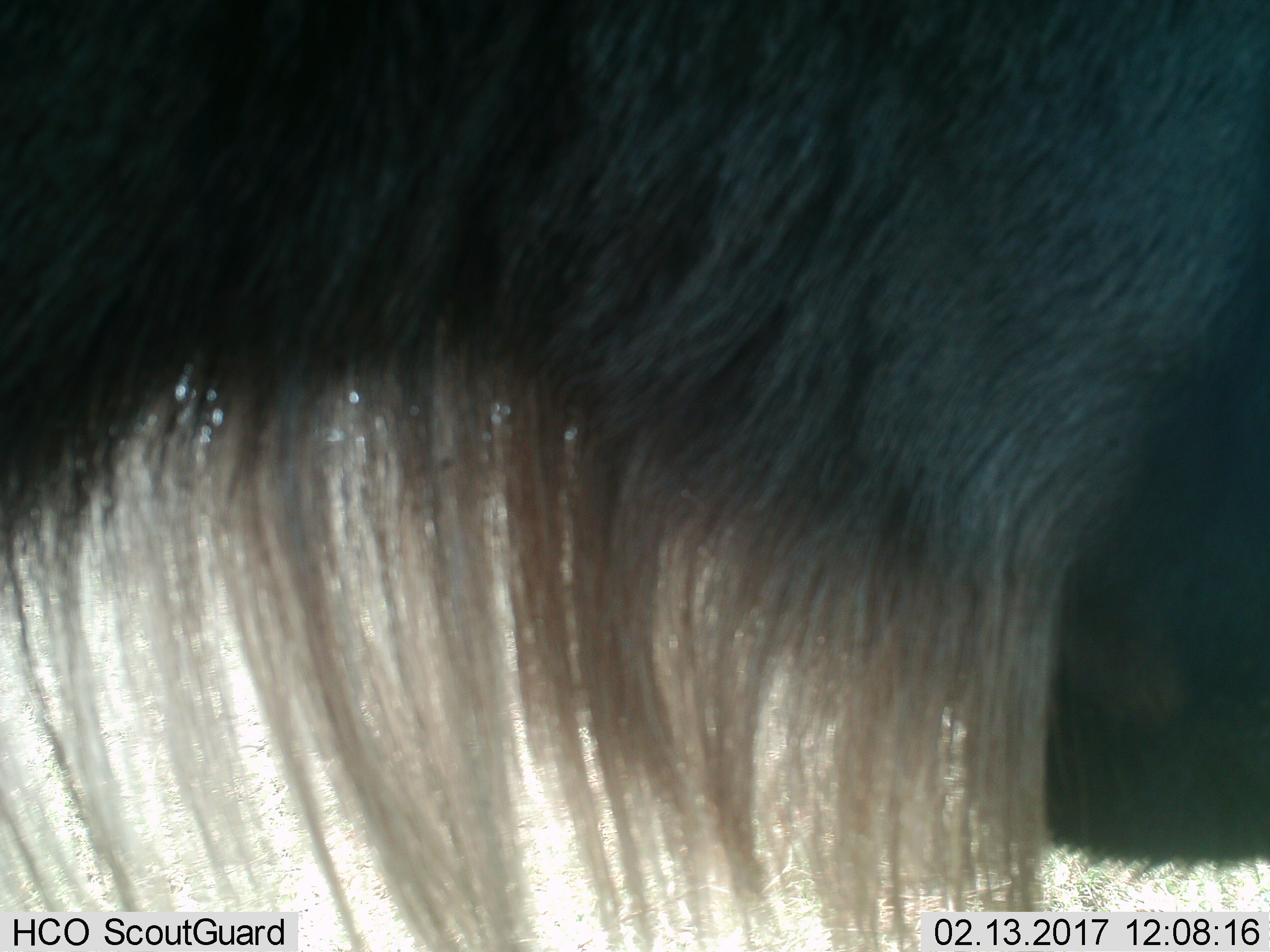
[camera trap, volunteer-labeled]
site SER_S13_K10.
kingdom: Animalia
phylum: Chordata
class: Mammalia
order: Artiodactyla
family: Bovidae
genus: Connochaetes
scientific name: Connochaetes taurinus taurinus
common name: blue wildebeest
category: wildebeestblue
Wildebeestblue (blue wildebeest) (Connochaetes taurinus taurinus), count 1. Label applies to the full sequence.